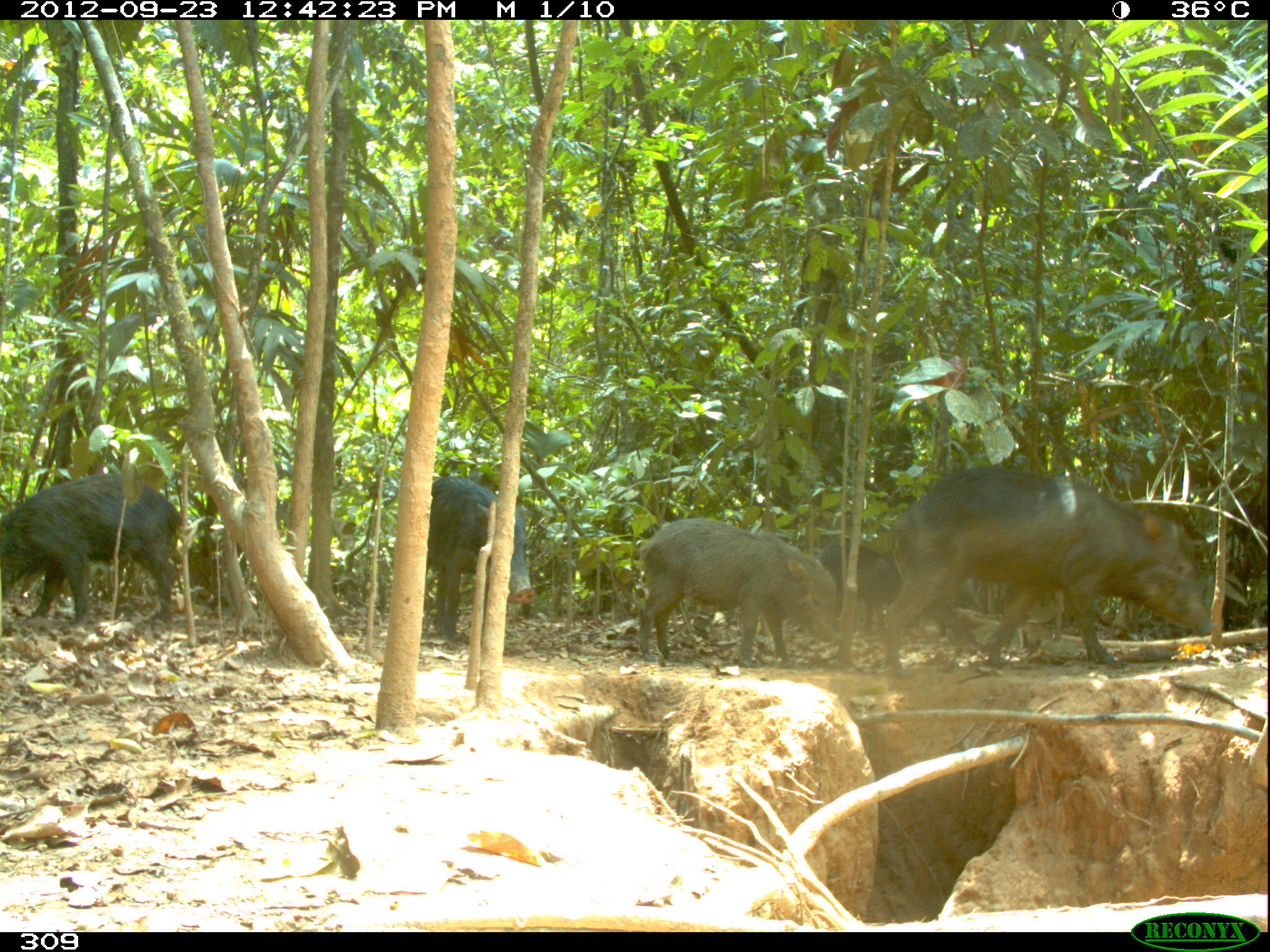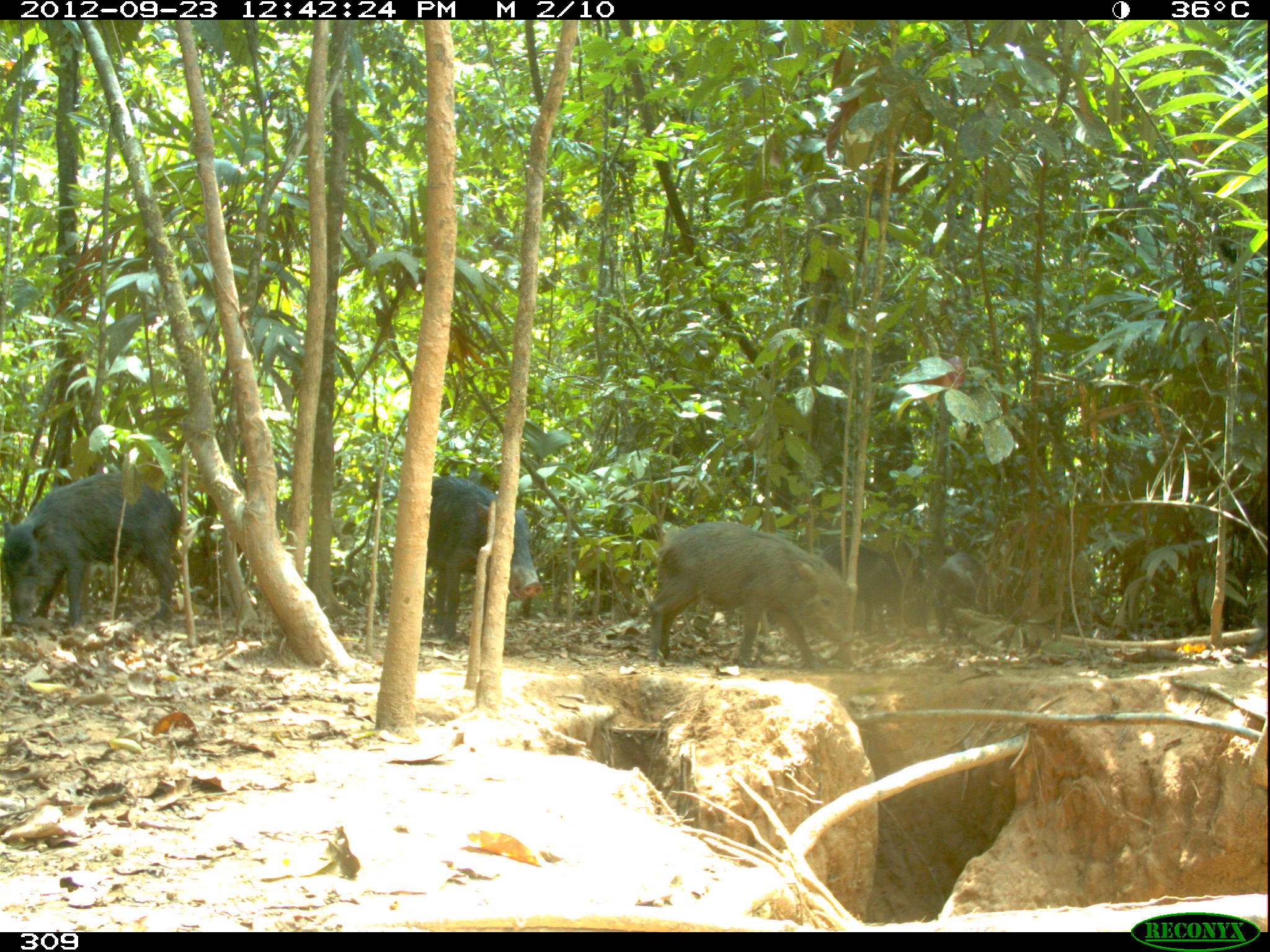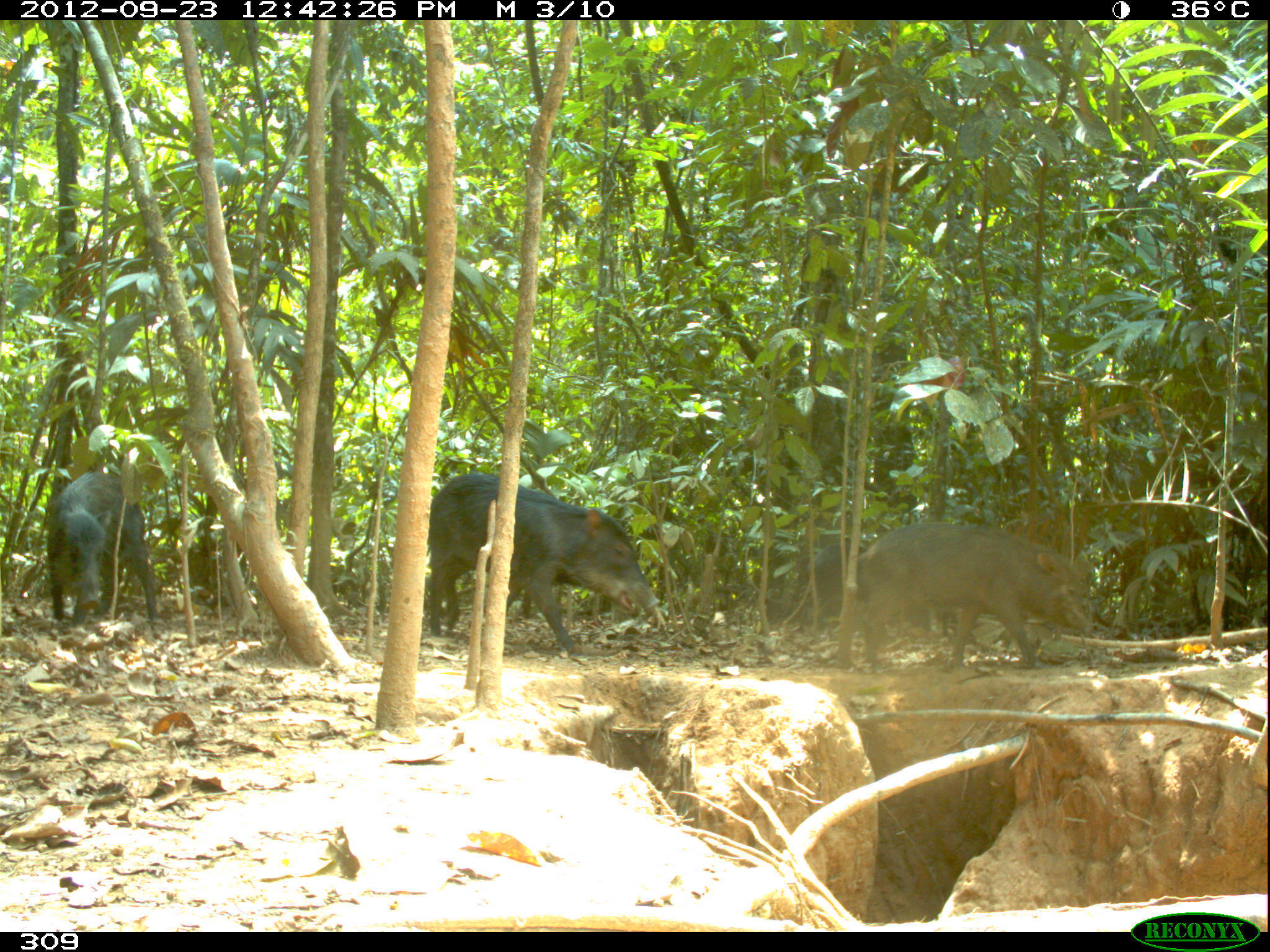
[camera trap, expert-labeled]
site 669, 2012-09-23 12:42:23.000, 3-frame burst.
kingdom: Animalia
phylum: Chordata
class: Mammalia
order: Artiodactyla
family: Tayassuidae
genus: Tayassu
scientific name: Tayassu pecari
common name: white-lipped peccary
Tayassu pecari (white-lipped peccary).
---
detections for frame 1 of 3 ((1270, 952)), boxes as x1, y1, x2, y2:
tayassu pecari: 883, 466, 1214, 676; 636, 518, 842, 666; 1, 473, 181, 629; 424, 475, 533, 641; 877, 548, 988, 644; 814, 540, 902, 632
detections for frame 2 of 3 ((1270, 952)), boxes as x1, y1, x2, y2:
tayassu pecari: 647, 521, 850, 670; 2, 472, 182, 627; 424, 475, 543, 639; 818, 538, 923, 636; 935, 551, 990, 641; 1240, 588, 1267, 658